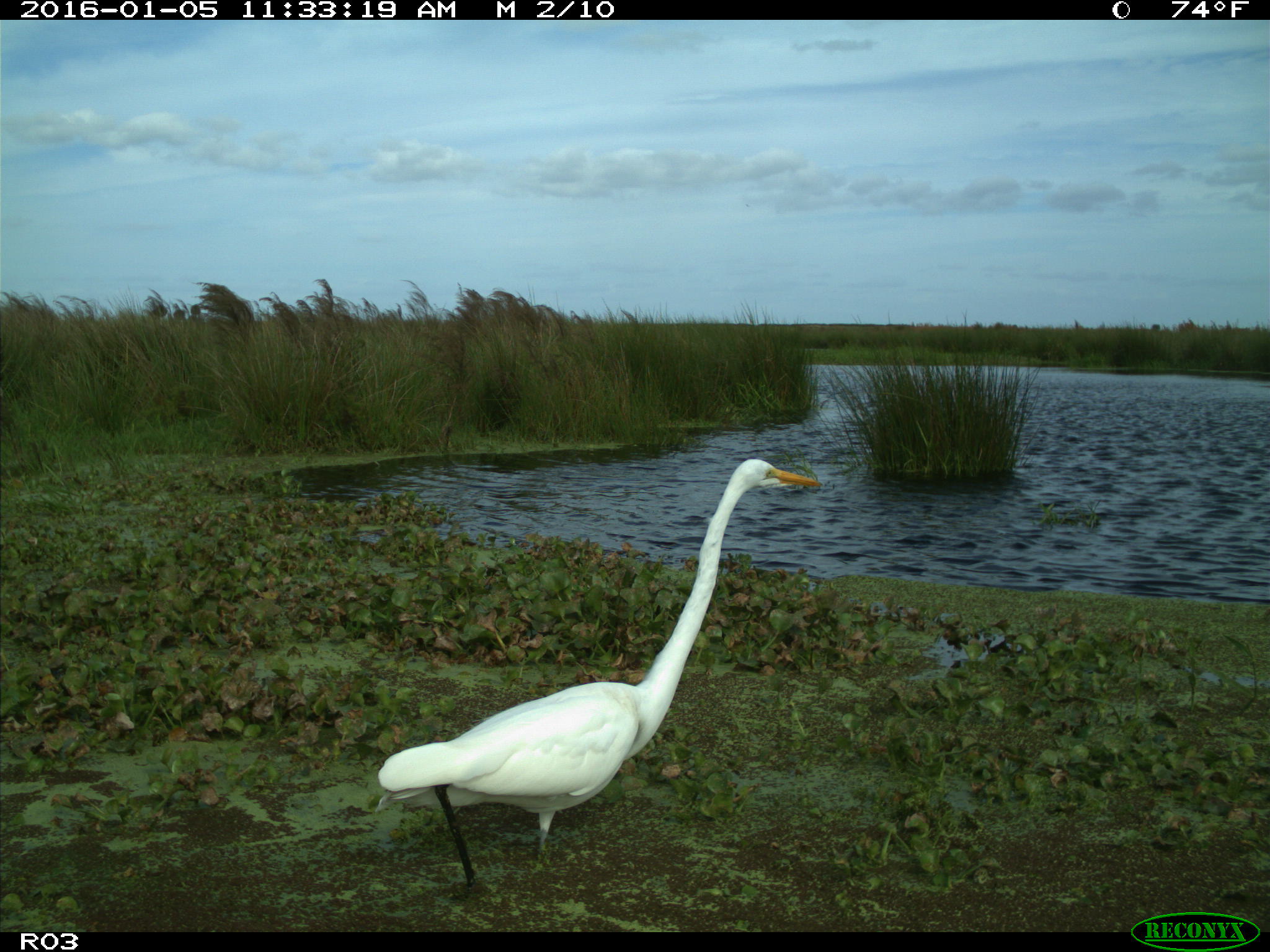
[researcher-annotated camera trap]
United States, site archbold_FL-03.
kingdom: Animalia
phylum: Chordata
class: Aves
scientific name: Aves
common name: birds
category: unidentified bird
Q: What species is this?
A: Unidentified bird (birds) (Aves).